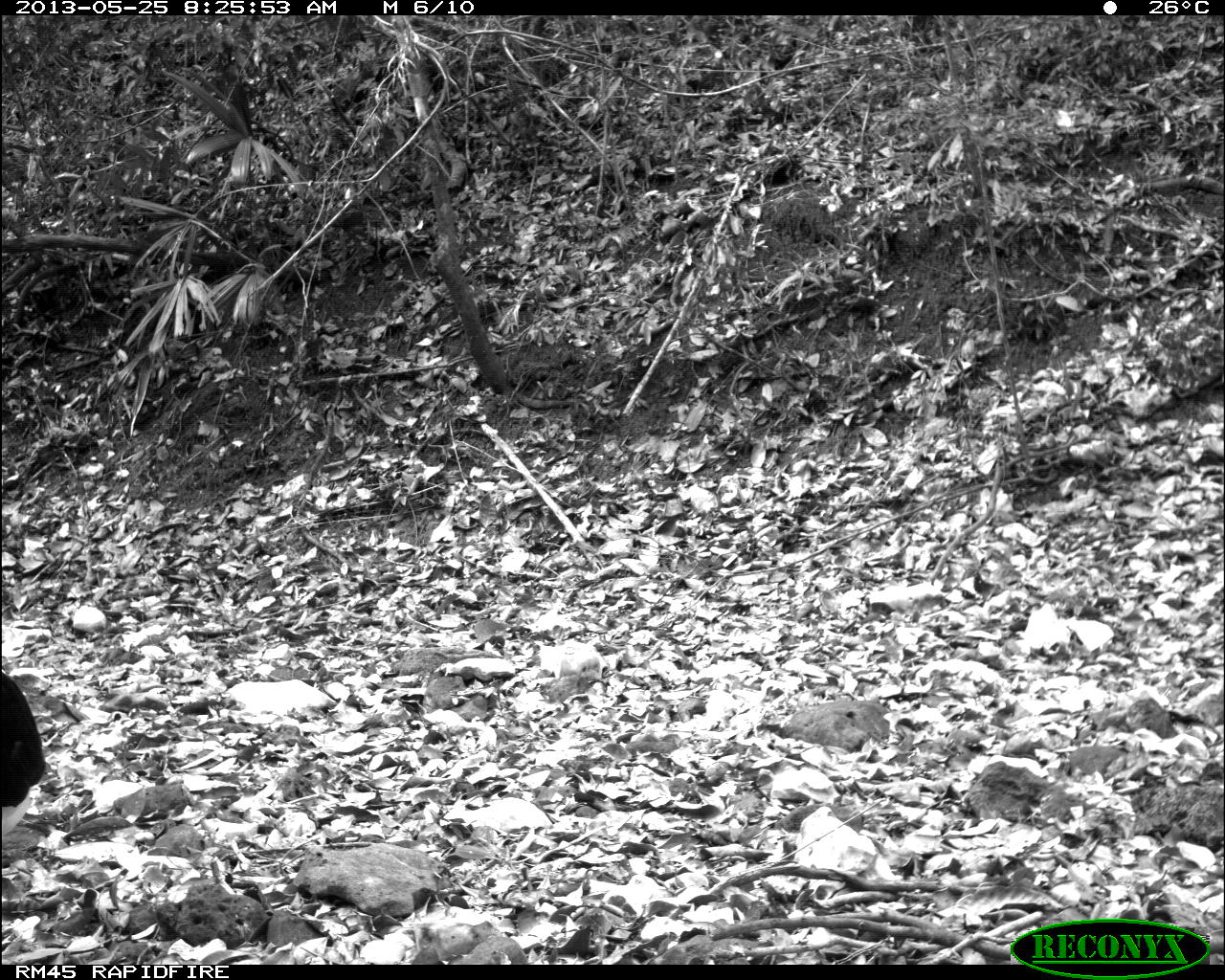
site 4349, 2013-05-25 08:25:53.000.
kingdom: Animalia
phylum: Chordata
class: Aves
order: Galliformes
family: Cracidae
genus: Crax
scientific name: Crax rubra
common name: great curassow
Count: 2.